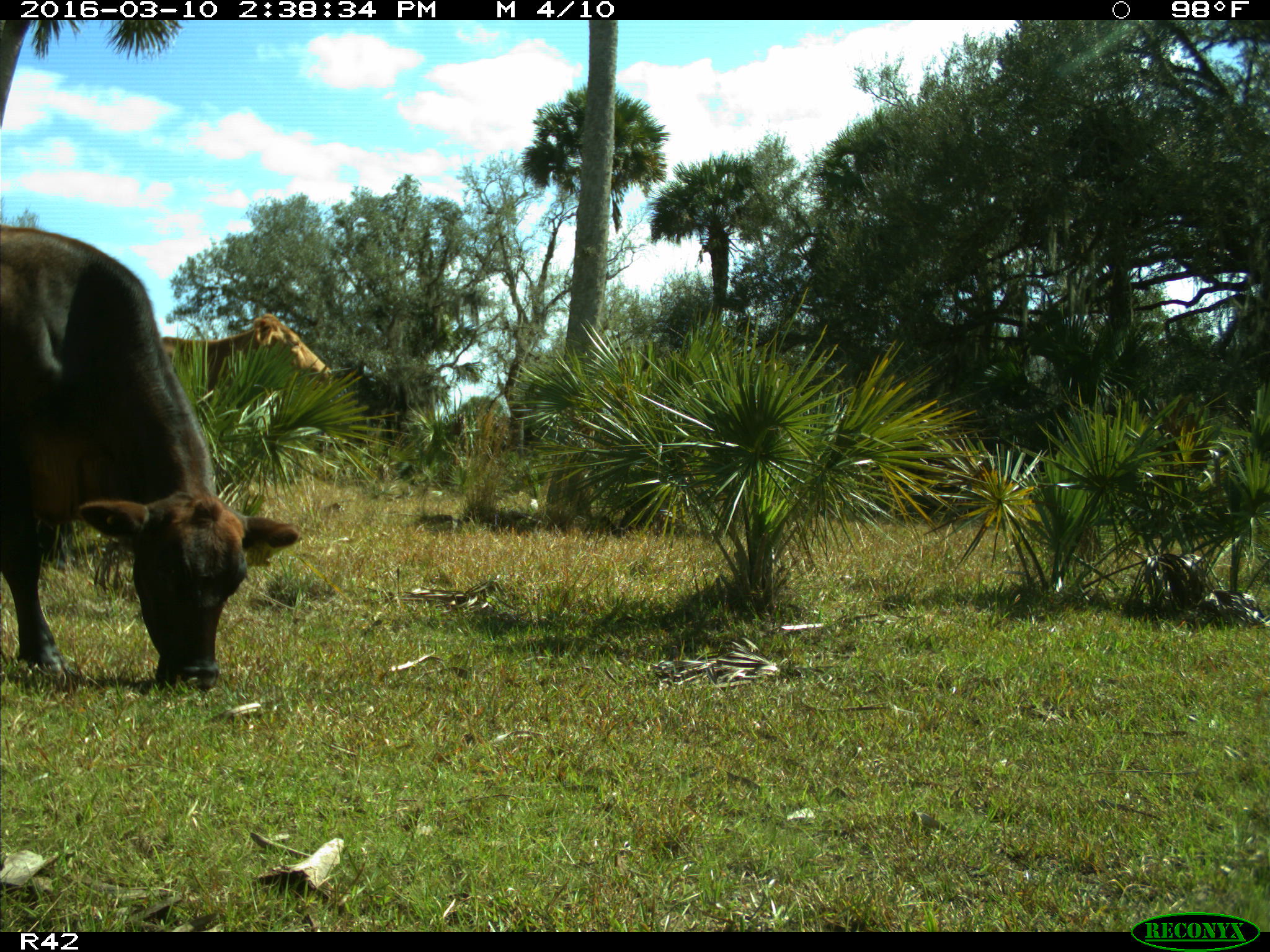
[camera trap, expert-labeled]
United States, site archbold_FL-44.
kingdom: Animalia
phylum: Chordata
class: Mammalia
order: Artiodactyla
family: Bovidae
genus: Bos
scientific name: Bos taurus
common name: domestic cow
Bos taurus (domestic cow).